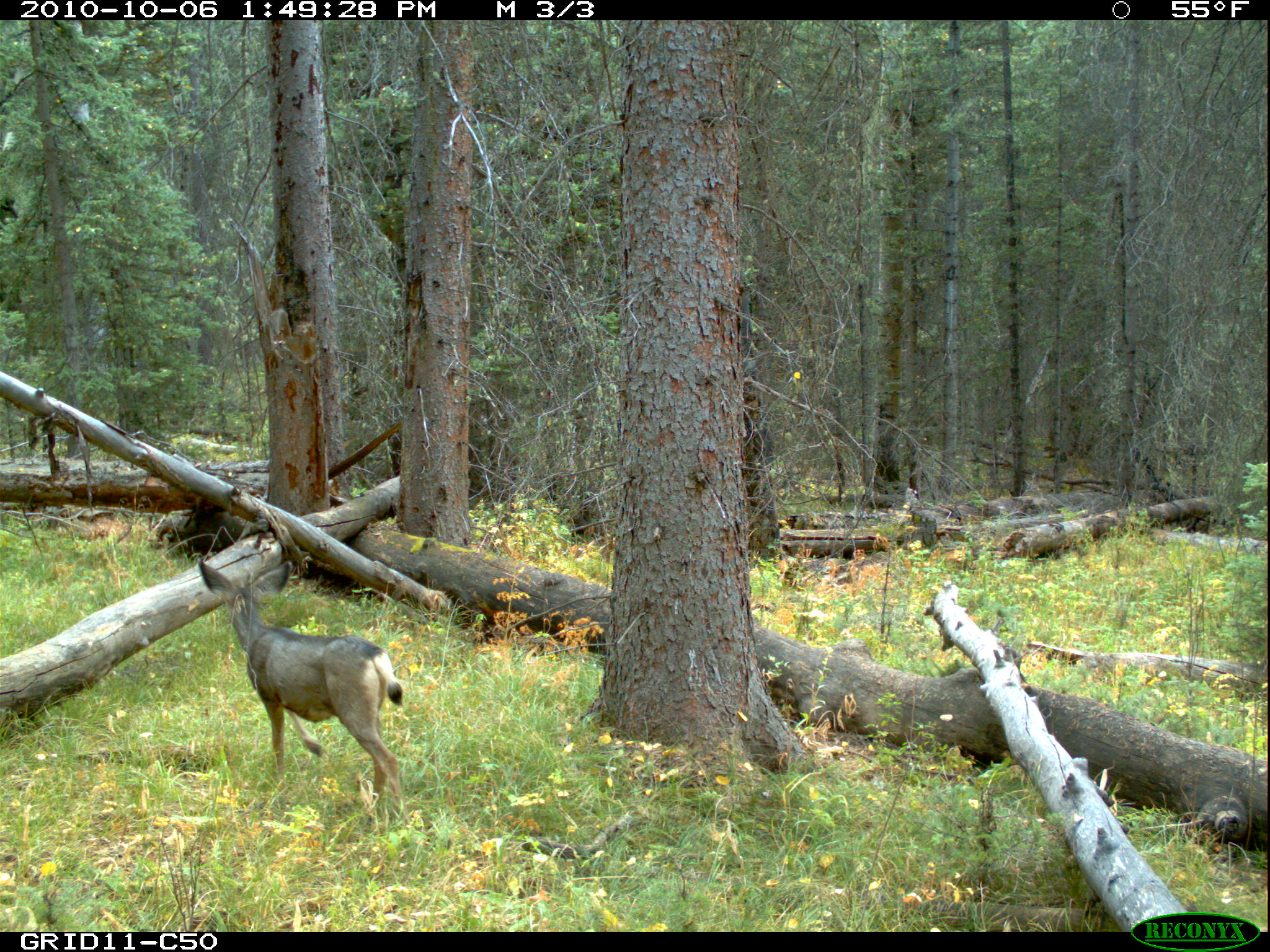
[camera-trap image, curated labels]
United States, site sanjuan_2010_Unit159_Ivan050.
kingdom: Animalia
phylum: Chordata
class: Mammalia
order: Artiodactyla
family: Cervidae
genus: Odocoileus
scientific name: Odocoileus hemionus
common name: mule deer